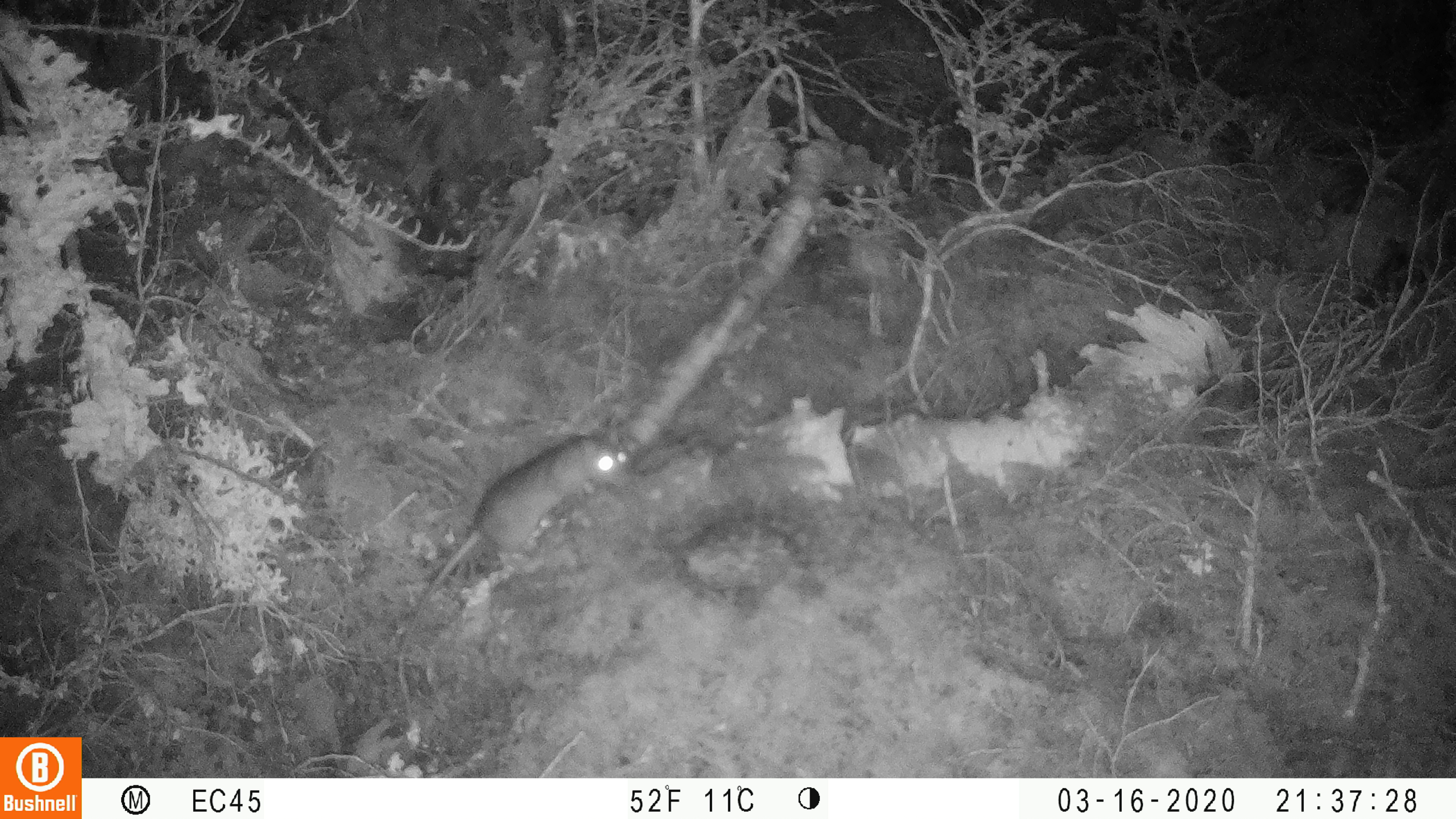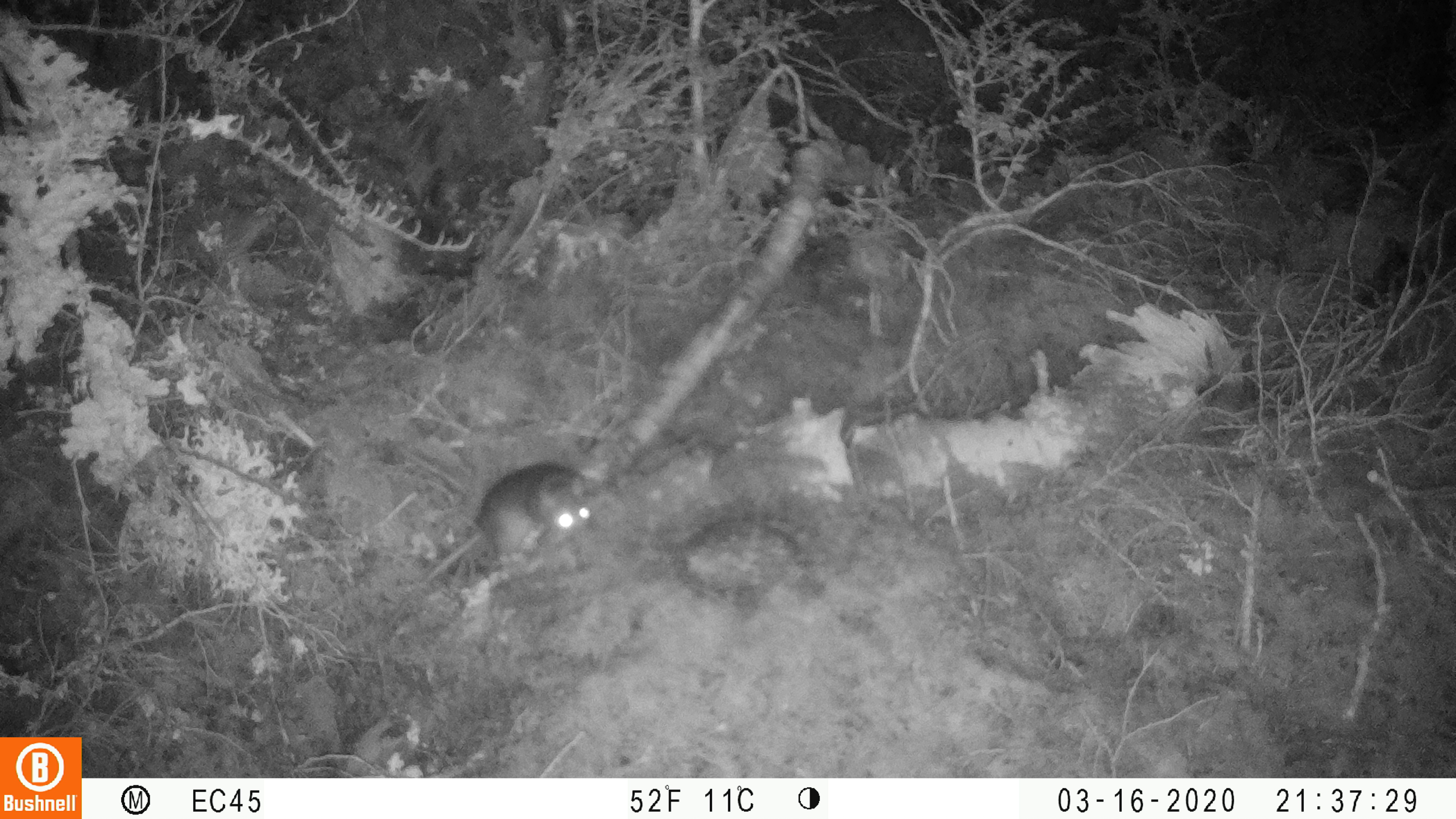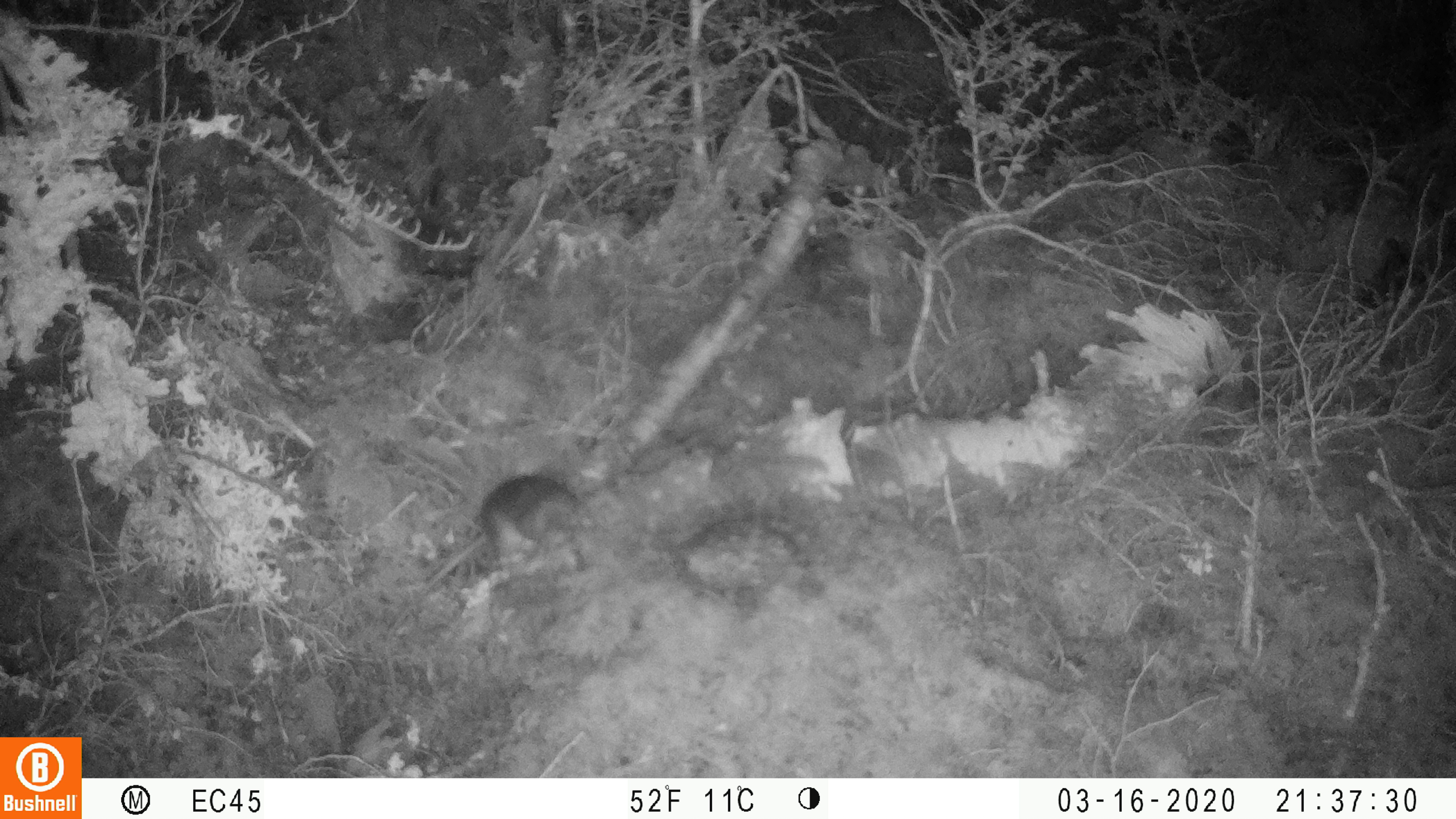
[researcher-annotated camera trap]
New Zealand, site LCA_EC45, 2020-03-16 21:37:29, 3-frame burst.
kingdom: Animalia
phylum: Chordata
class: Mammalia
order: Rodentia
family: Muridae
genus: Rattus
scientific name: Rattus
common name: rat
Rat (Rattus).